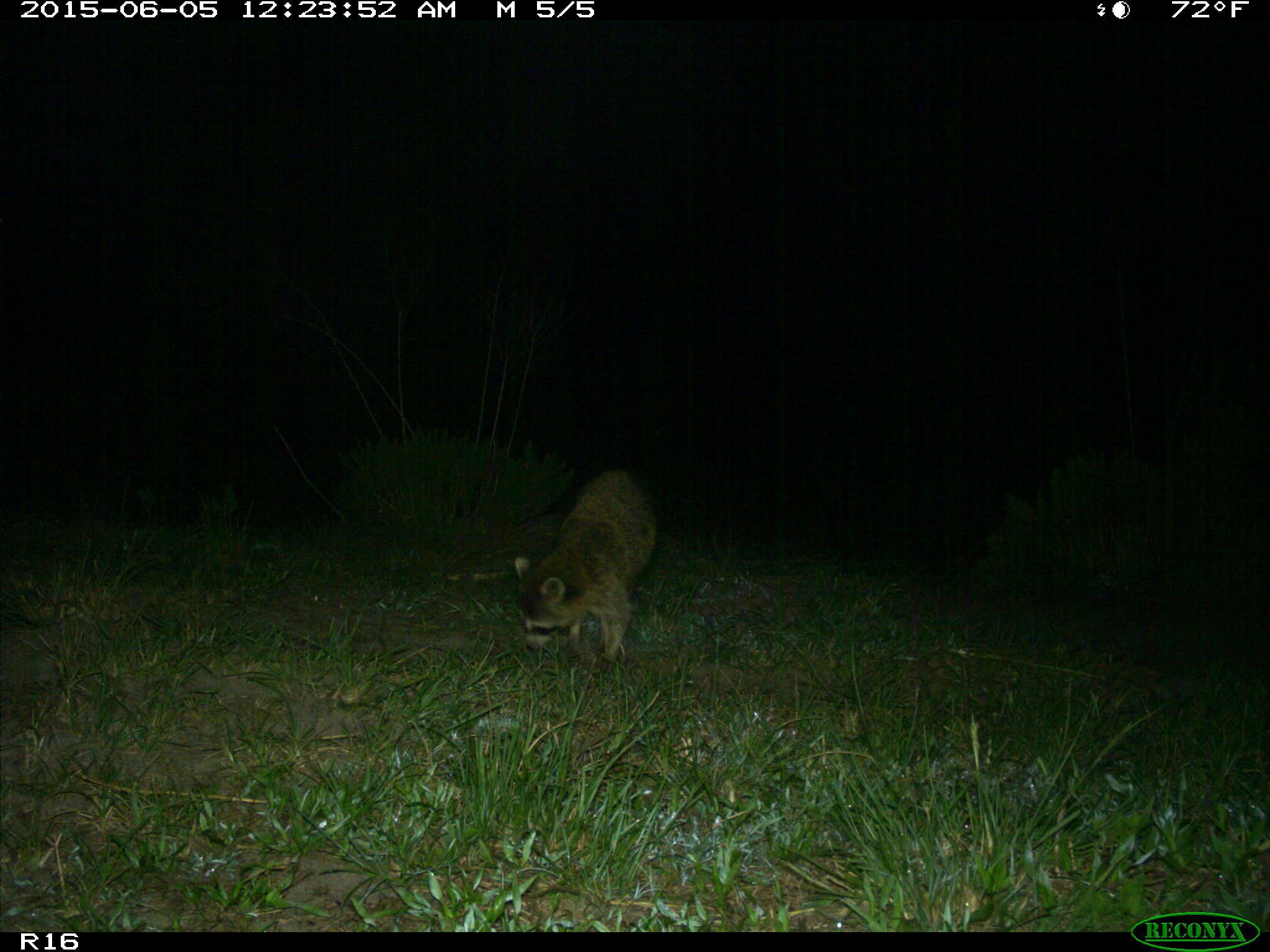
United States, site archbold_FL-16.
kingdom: Animalia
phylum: Chordata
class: Mammalia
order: Carnivora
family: Procyonidae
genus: Procyon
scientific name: Procyon lotor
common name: common raccoon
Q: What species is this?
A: Procyon lotor (common raccoon).